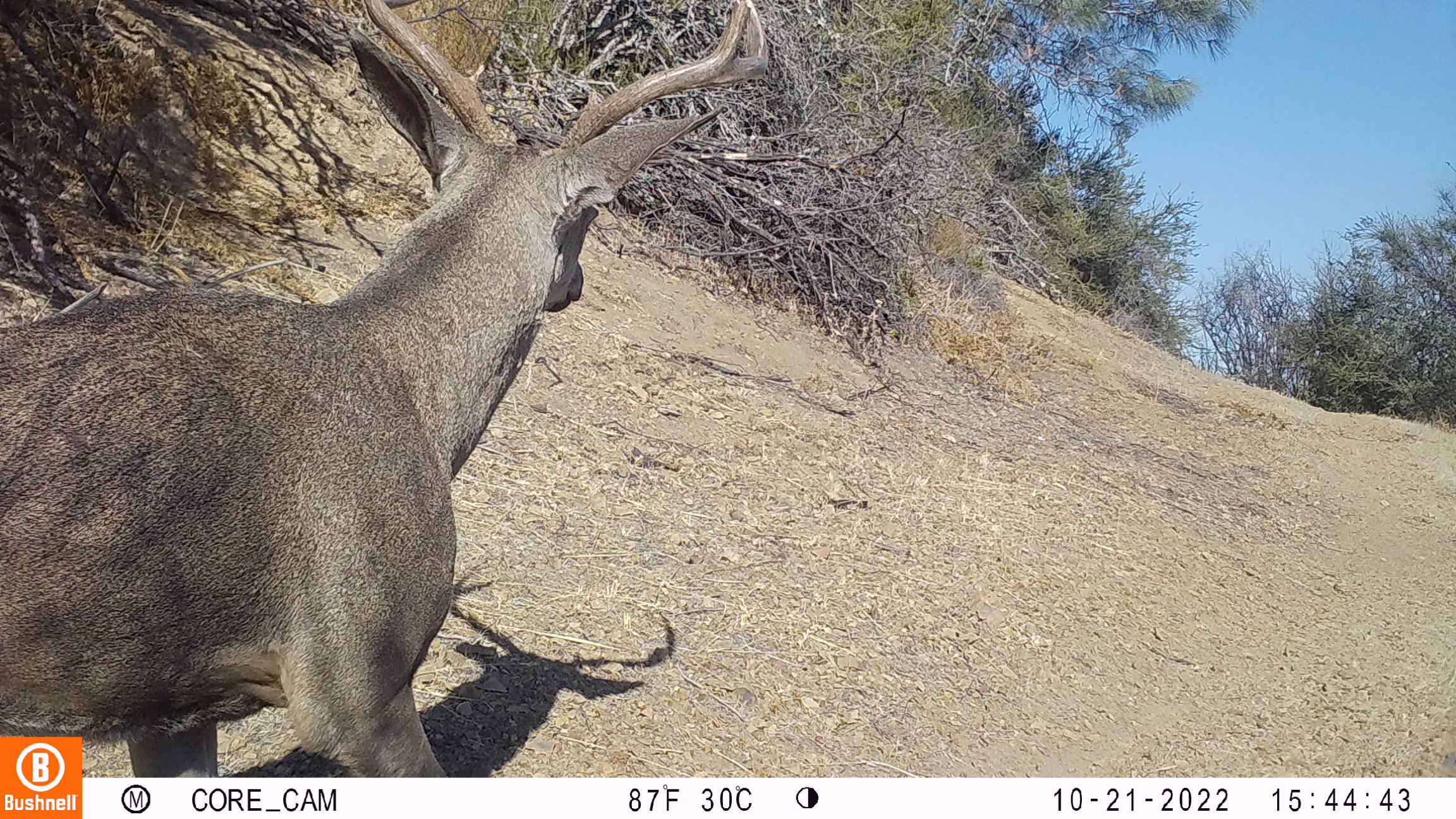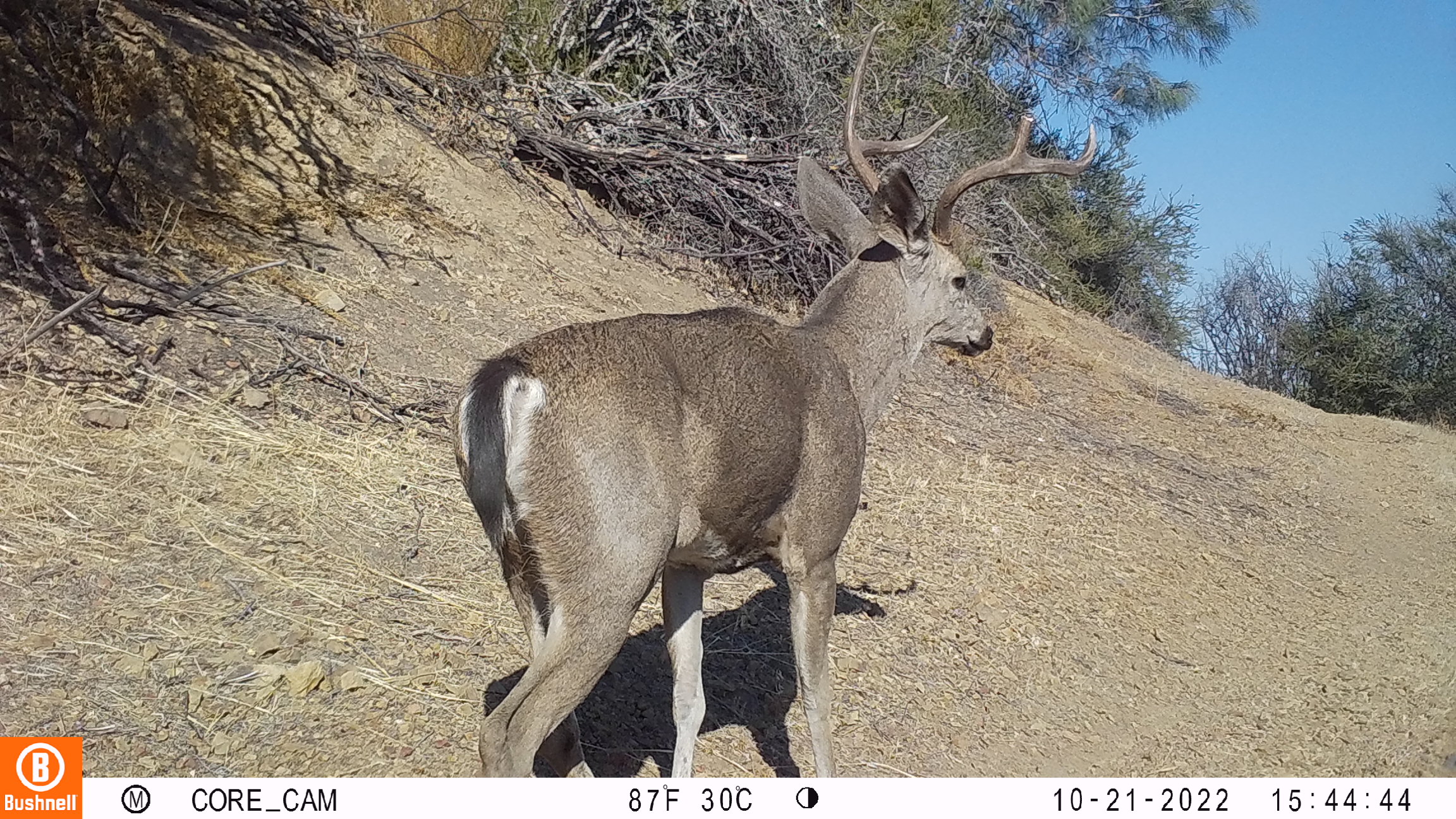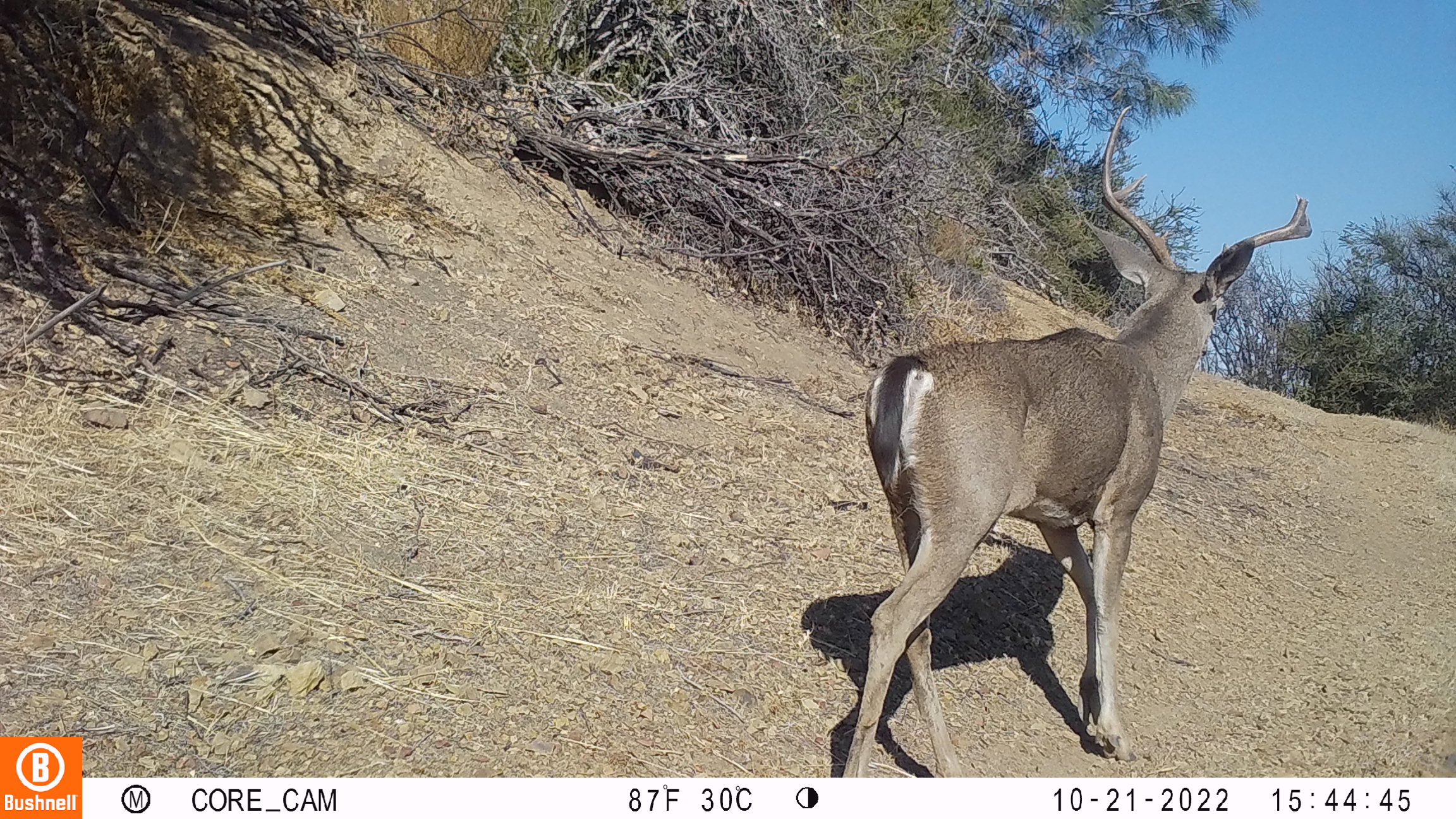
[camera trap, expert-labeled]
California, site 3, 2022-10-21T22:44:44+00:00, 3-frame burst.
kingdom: Animalia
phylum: Chordata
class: Mammalia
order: Artiodactyla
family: Cervidae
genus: Odocoileus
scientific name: Odocoileus hemionus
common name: mule deer